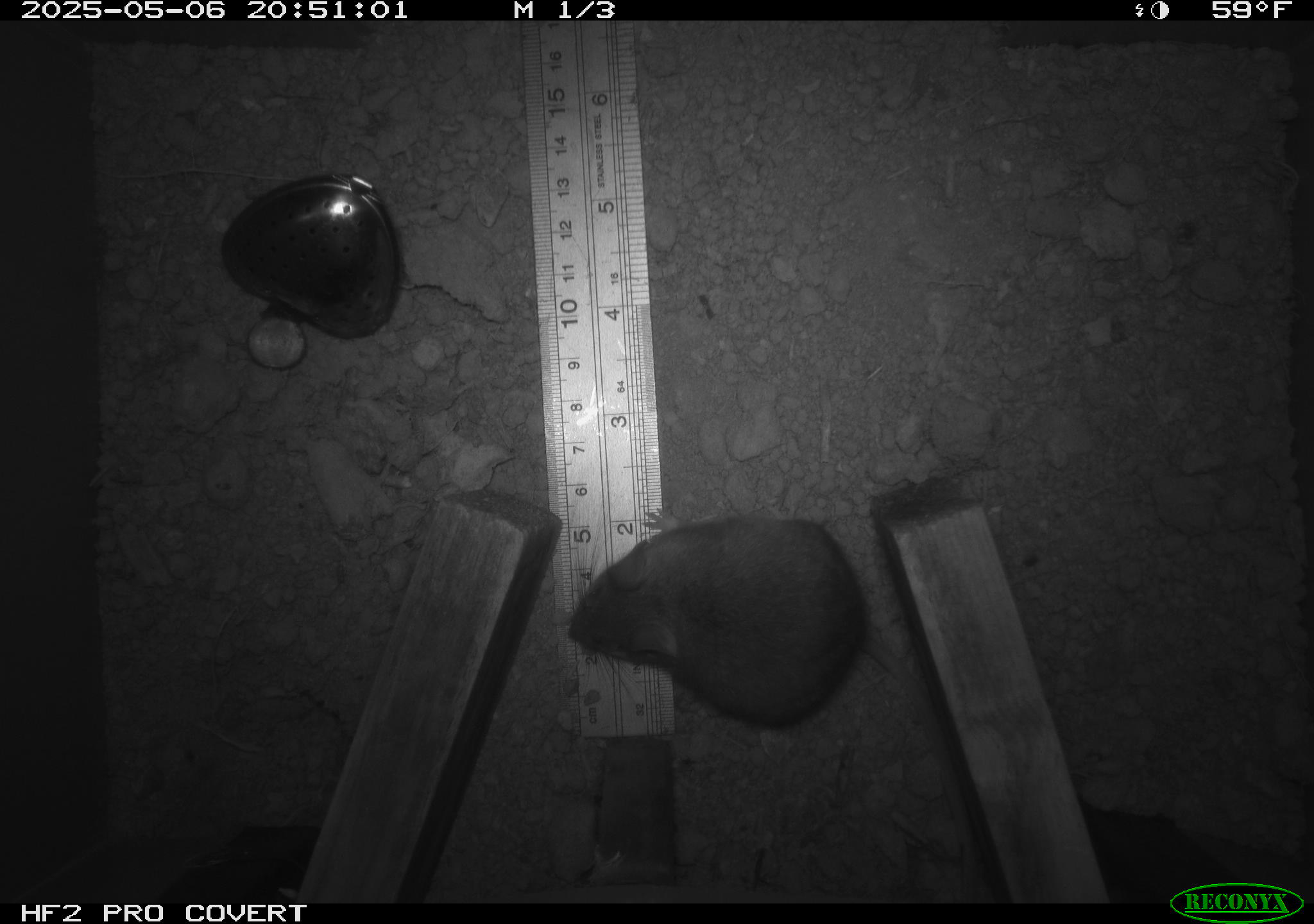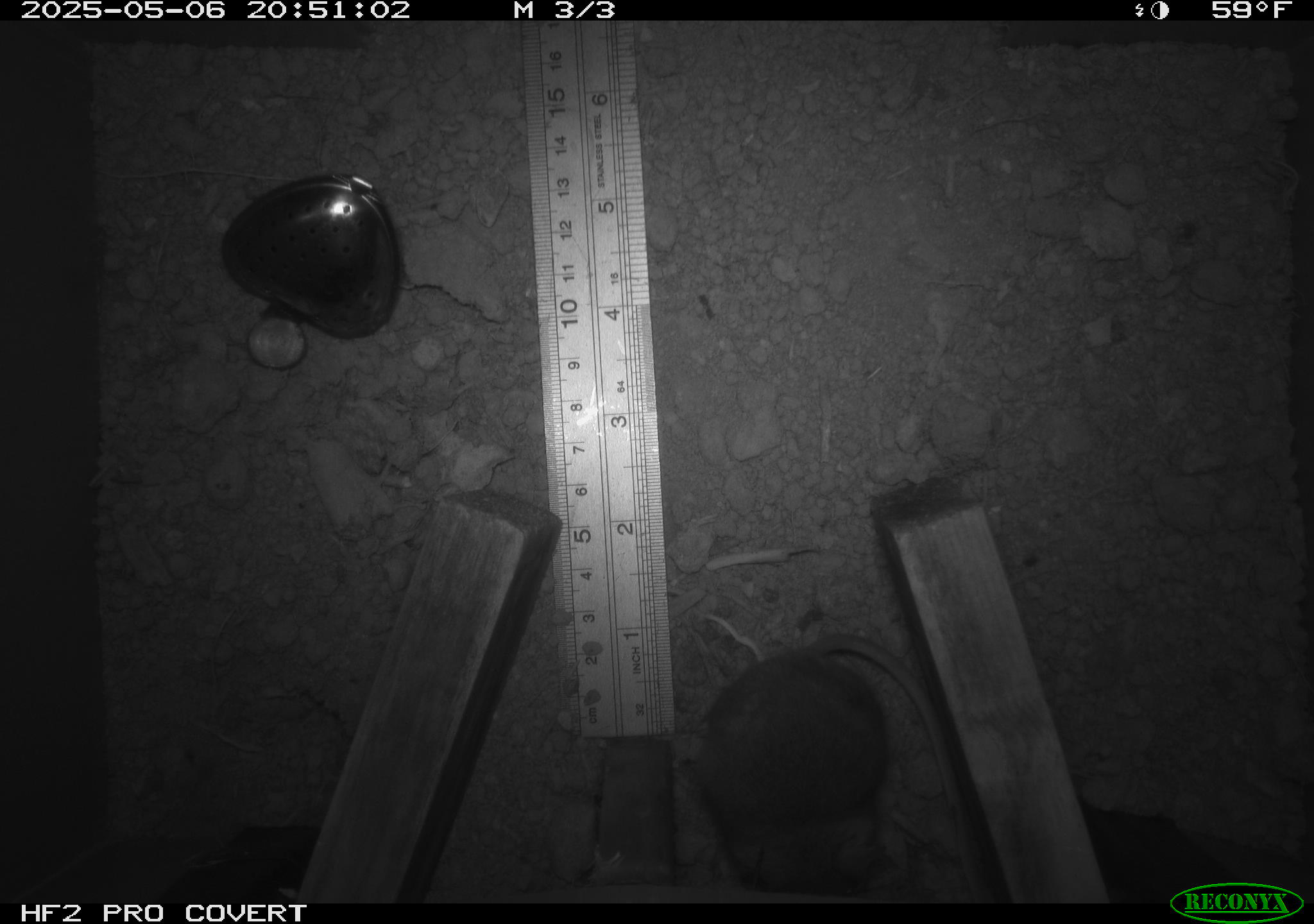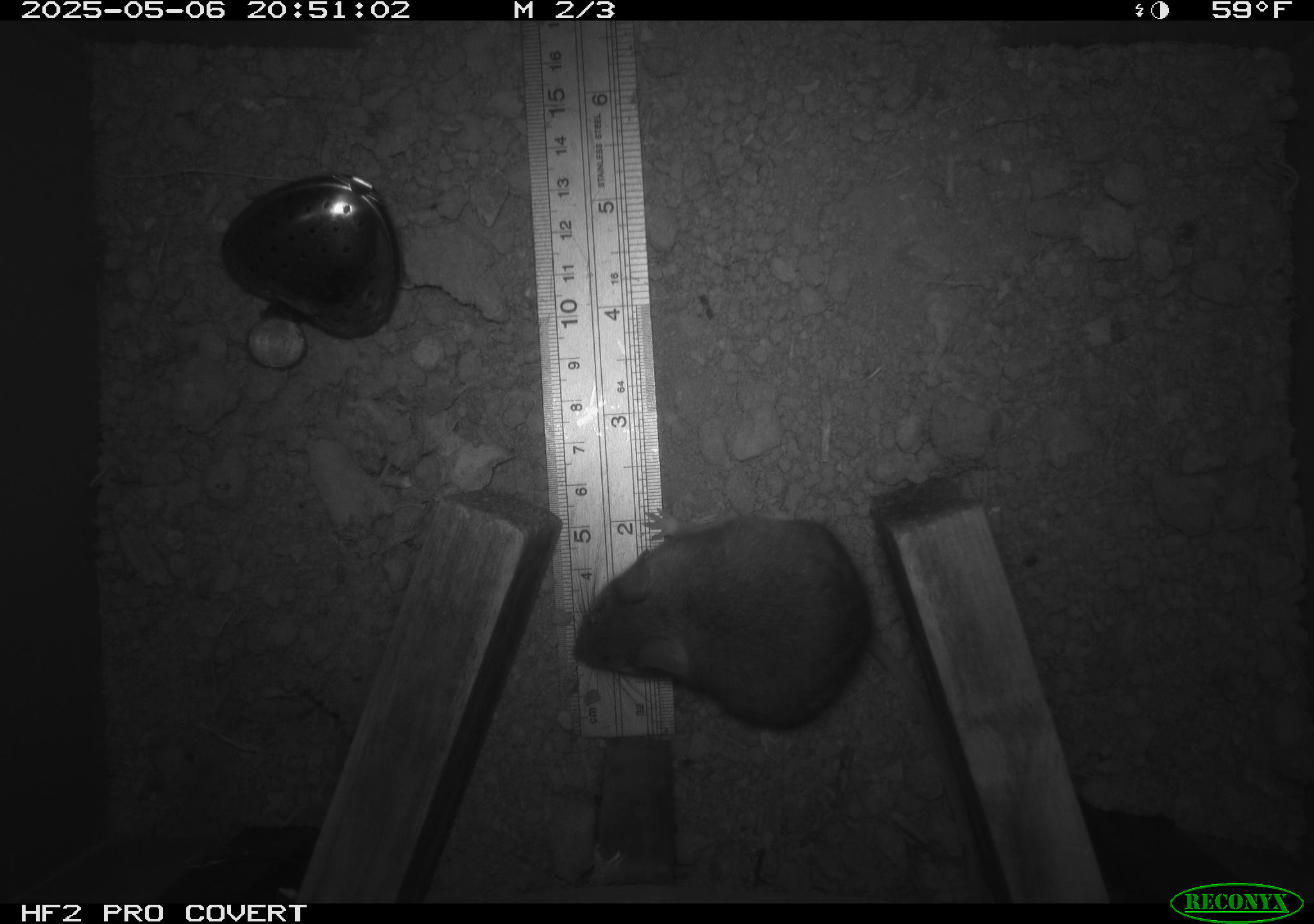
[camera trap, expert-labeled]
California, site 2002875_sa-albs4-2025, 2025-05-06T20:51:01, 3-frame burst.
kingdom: Animalia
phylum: Chordata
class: Mammalia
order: Rodentia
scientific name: Rodentia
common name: mouse species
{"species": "mouse species (Rodentia)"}